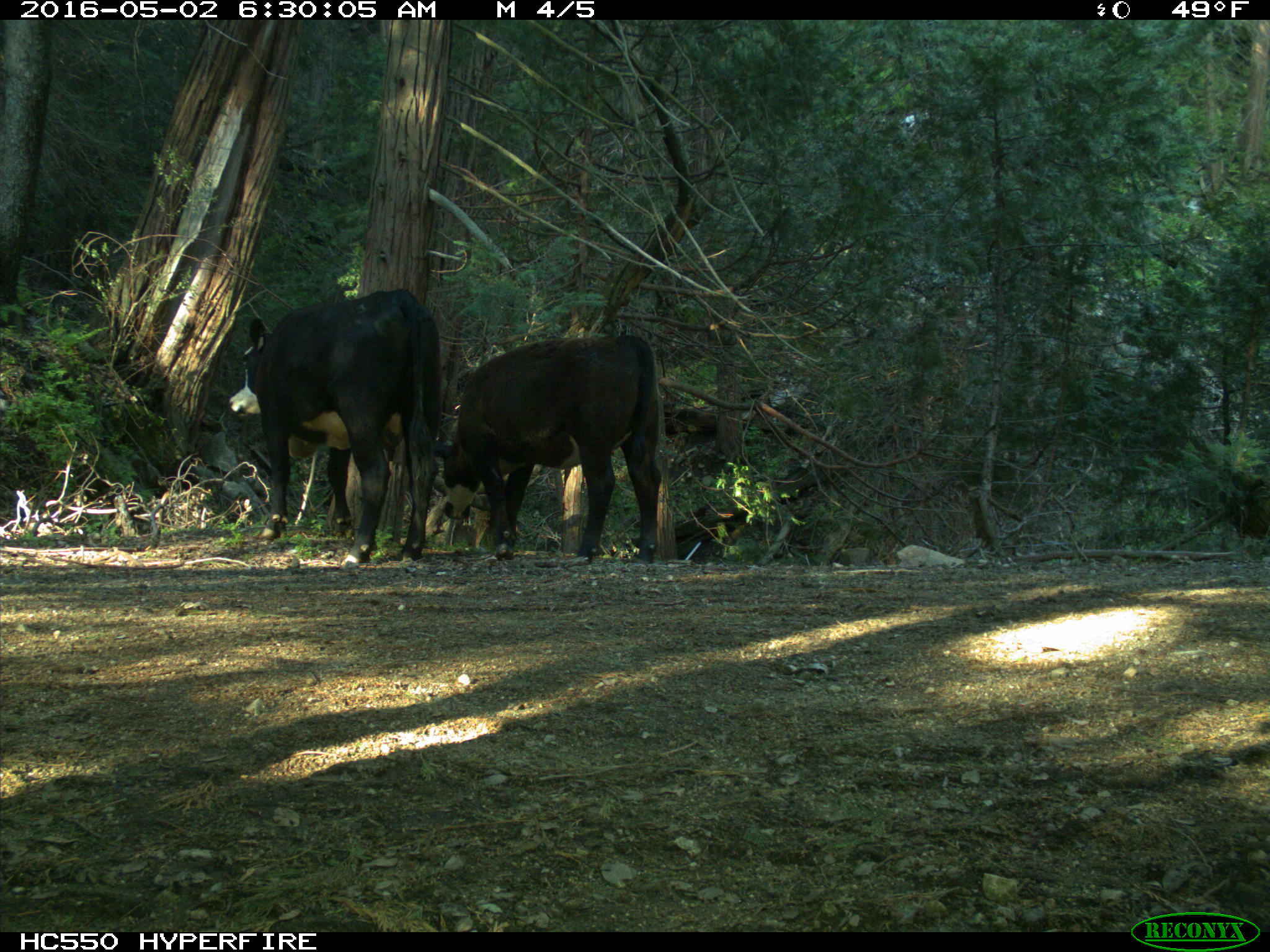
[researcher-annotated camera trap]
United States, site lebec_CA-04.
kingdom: Animalia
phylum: Chordata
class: Mammalia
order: Artiodactyla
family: Bovidae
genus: Bos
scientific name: Bos taurus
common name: domestic cow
Bos taurus (domestic cow).